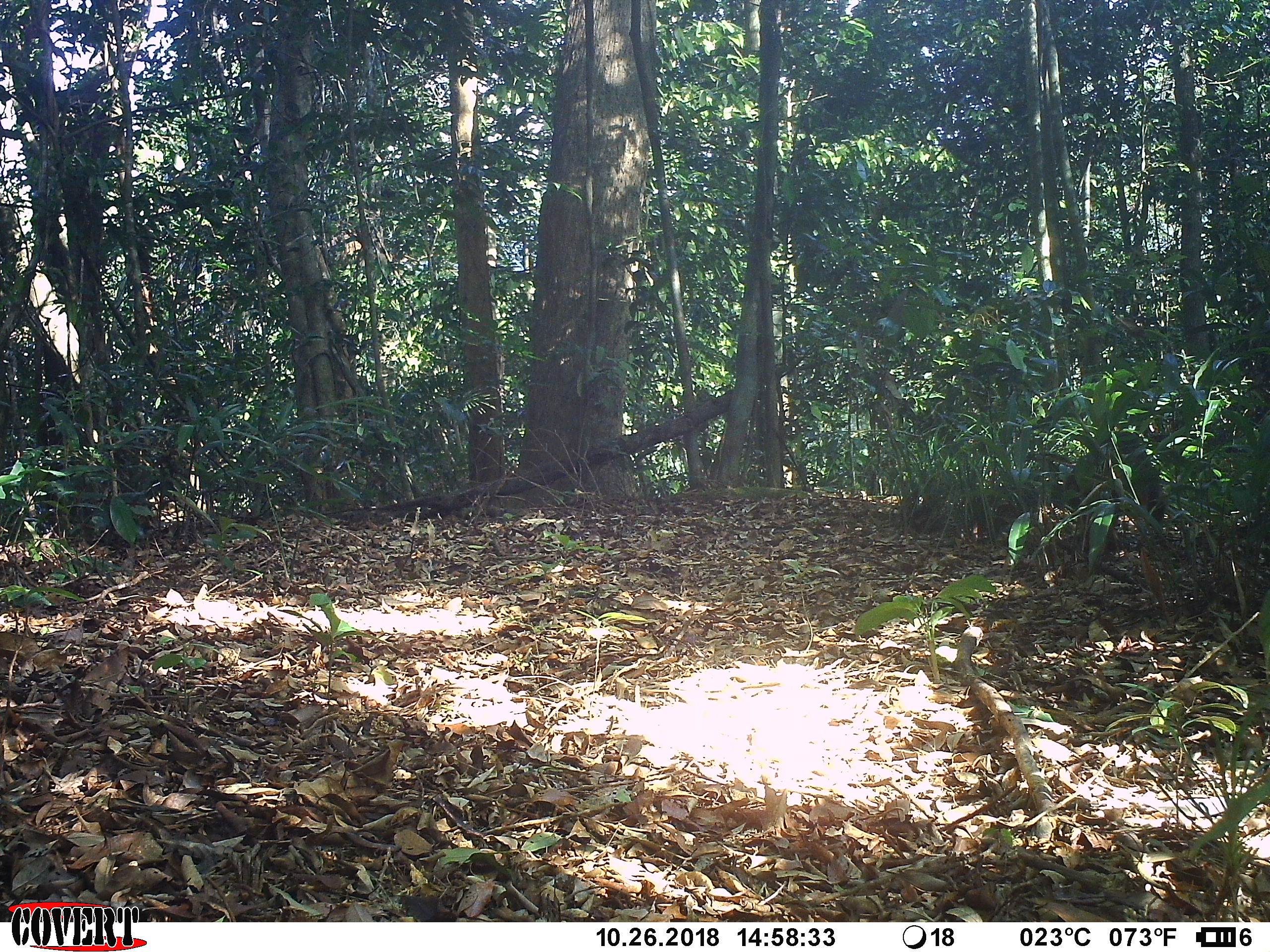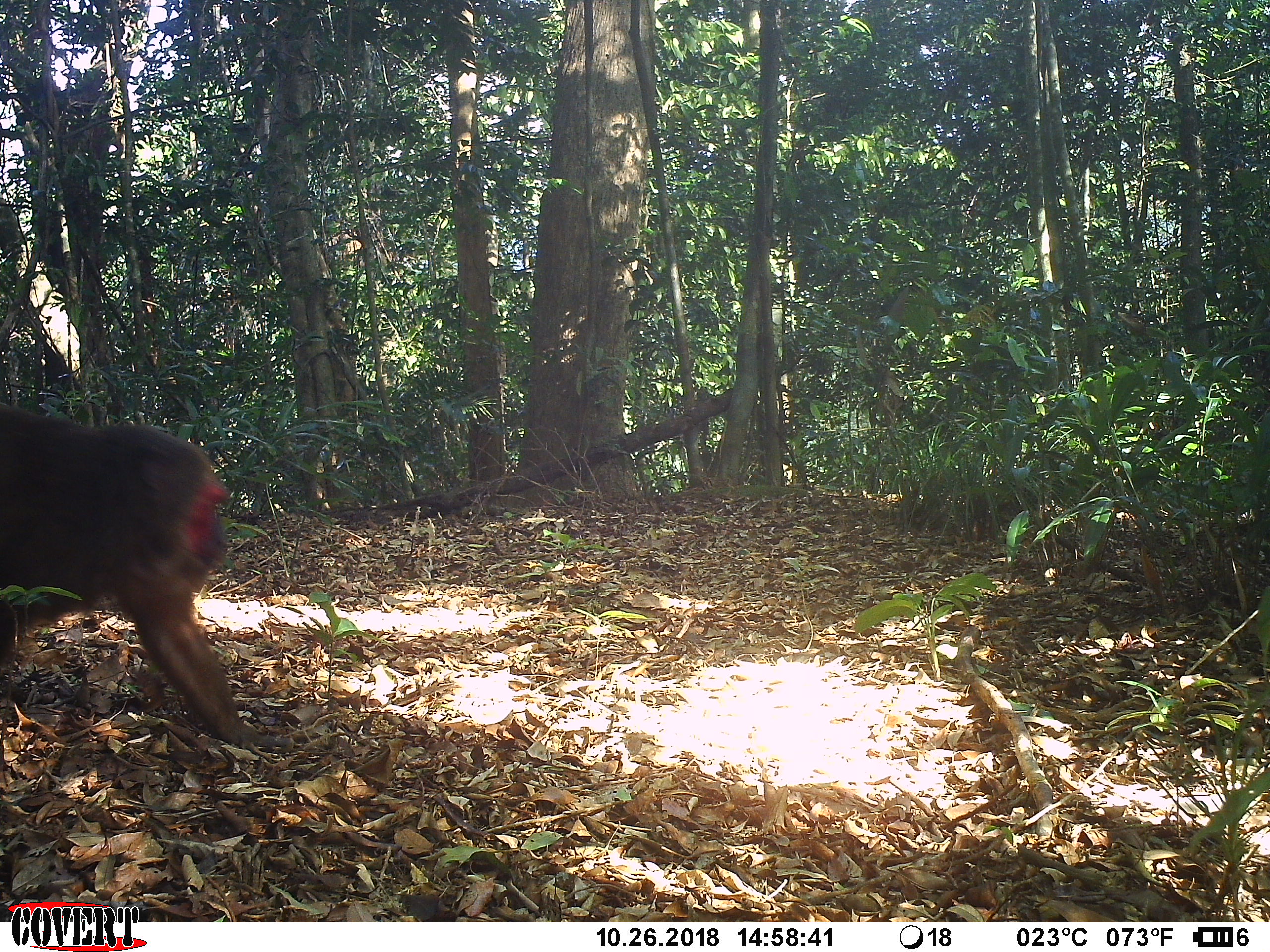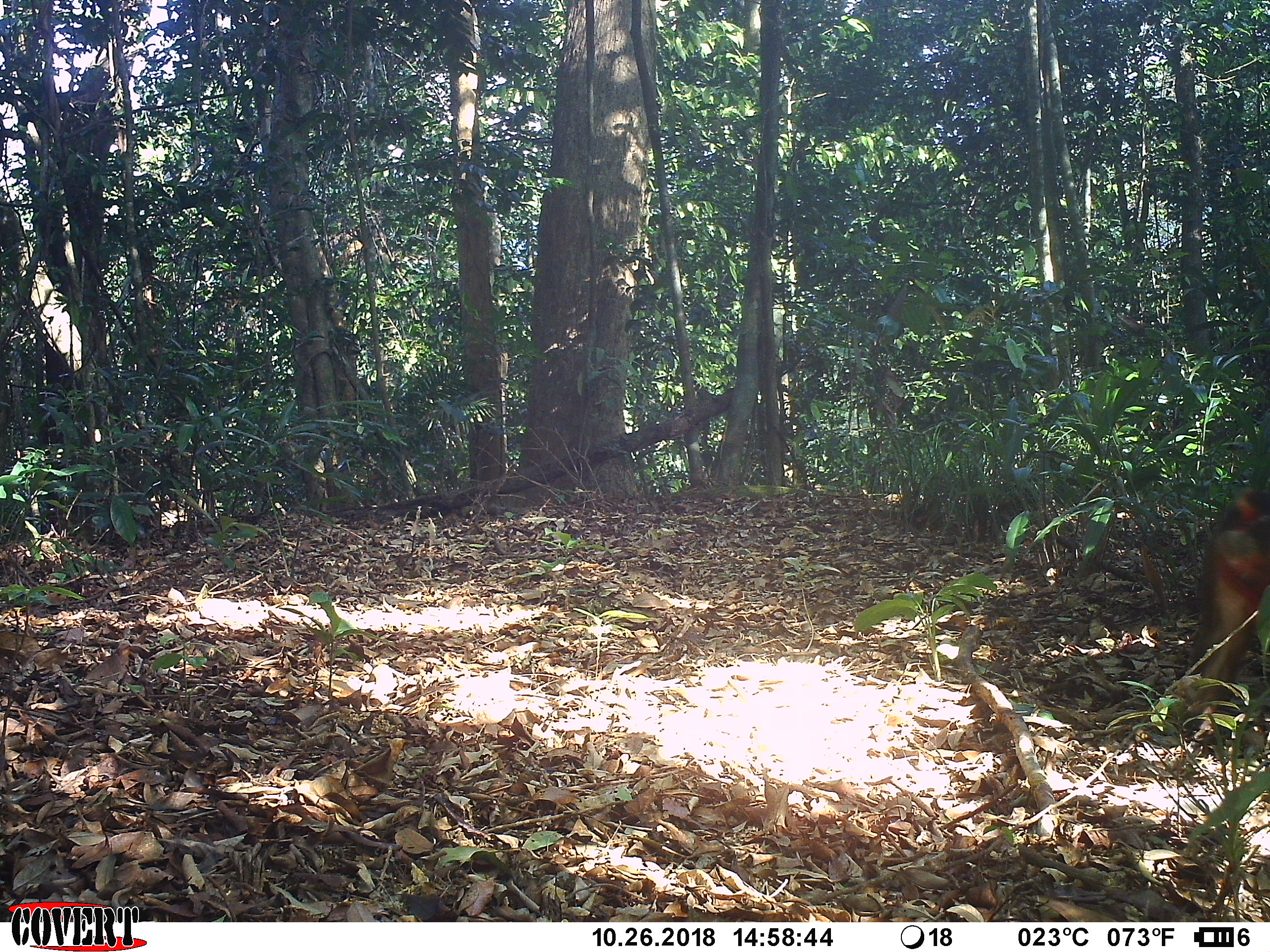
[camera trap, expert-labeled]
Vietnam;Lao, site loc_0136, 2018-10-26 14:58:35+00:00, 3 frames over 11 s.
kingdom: Animalia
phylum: Chordata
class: Mammalia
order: Primates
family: Cercopithecidae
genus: Macaca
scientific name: Macaca arctoides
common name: stump-tailed macaque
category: stump tailed macaque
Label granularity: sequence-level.